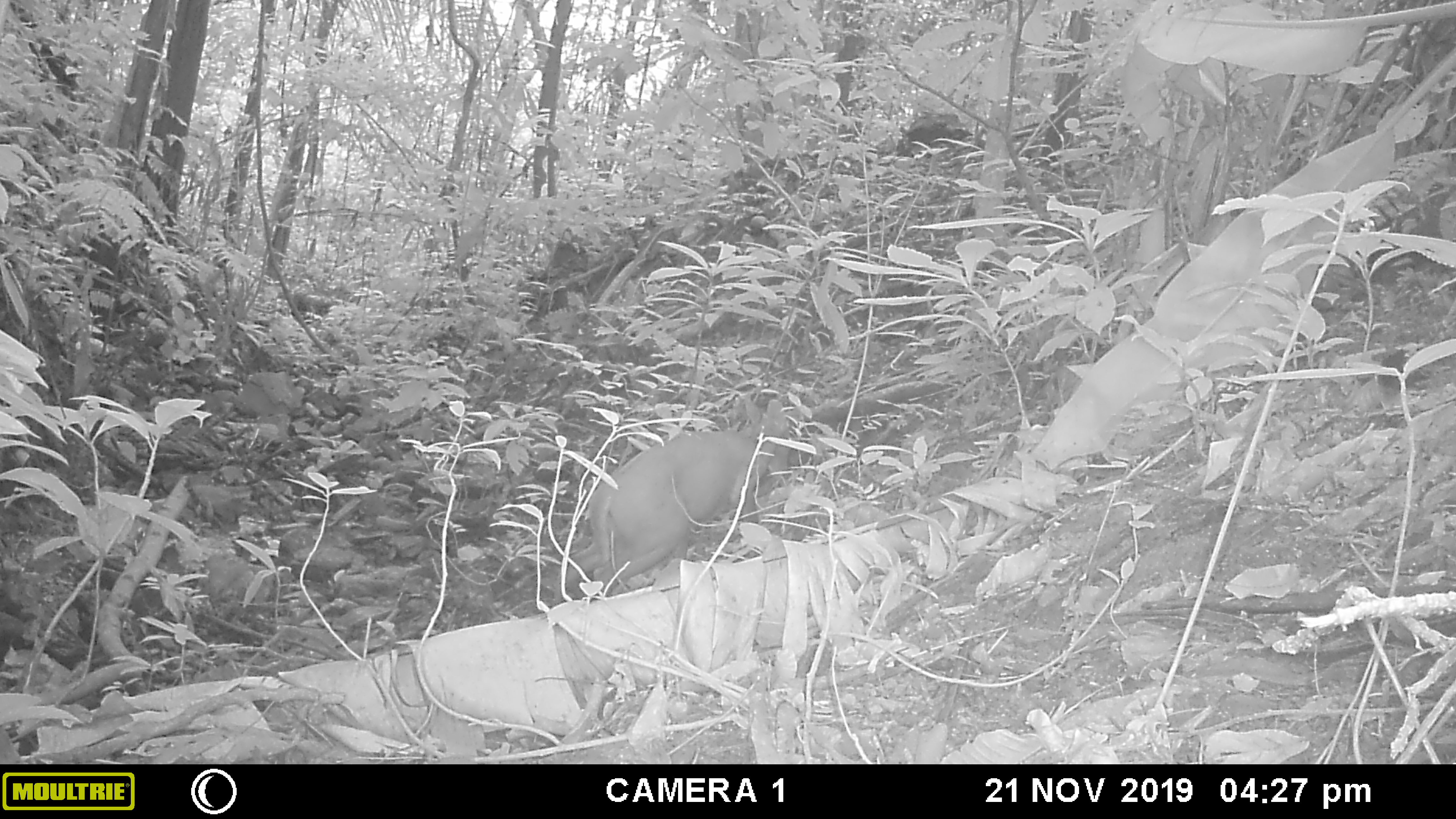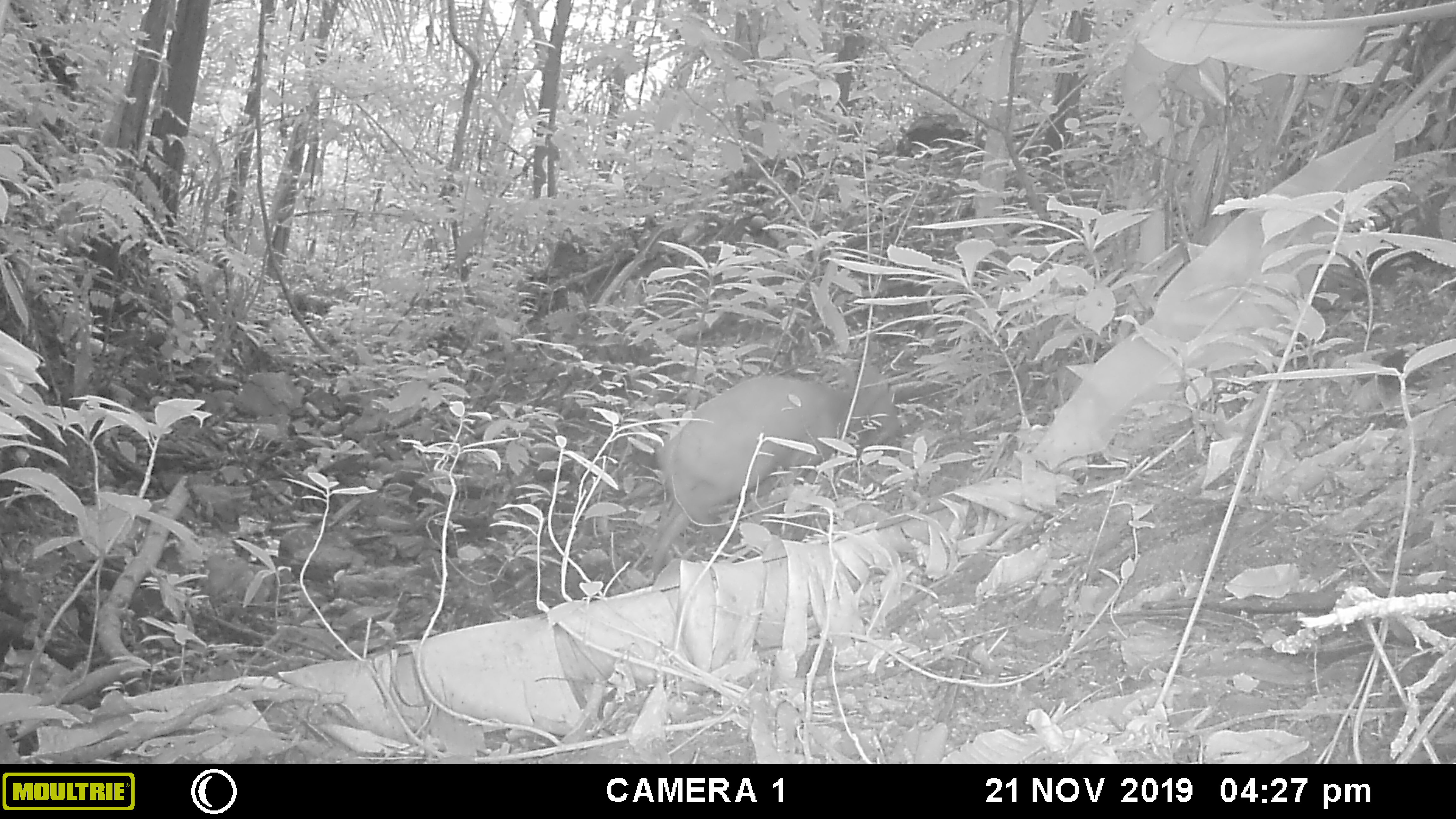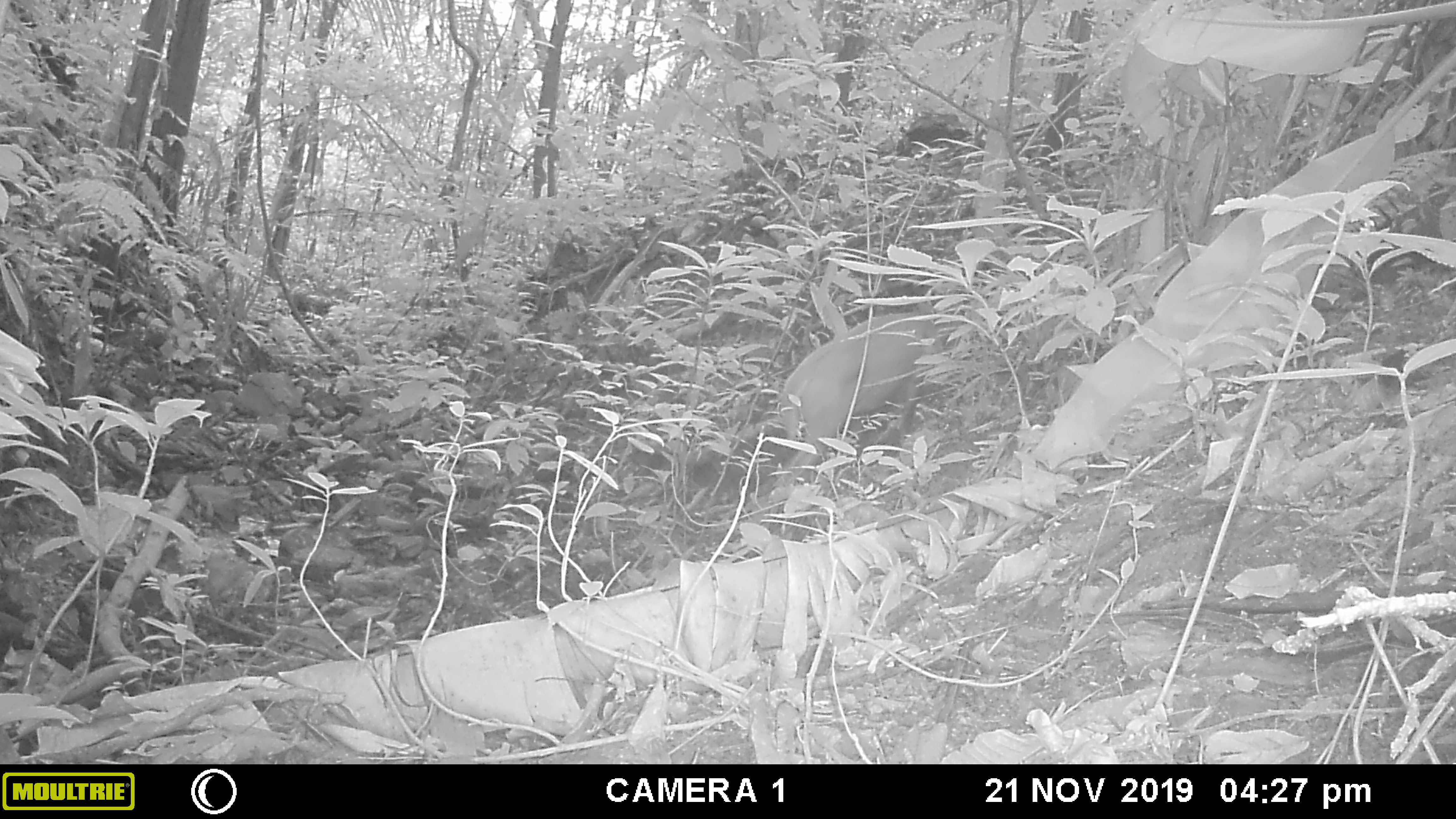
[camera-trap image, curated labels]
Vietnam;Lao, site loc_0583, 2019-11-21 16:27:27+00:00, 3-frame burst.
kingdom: Animalia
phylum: Chordata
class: Mammalia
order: Artiodactyla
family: Cervidae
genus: Muntiacus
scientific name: Muntiacus muntjak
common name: red muntjac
Red muntjac (Muntiacus muntjak). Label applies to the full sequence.